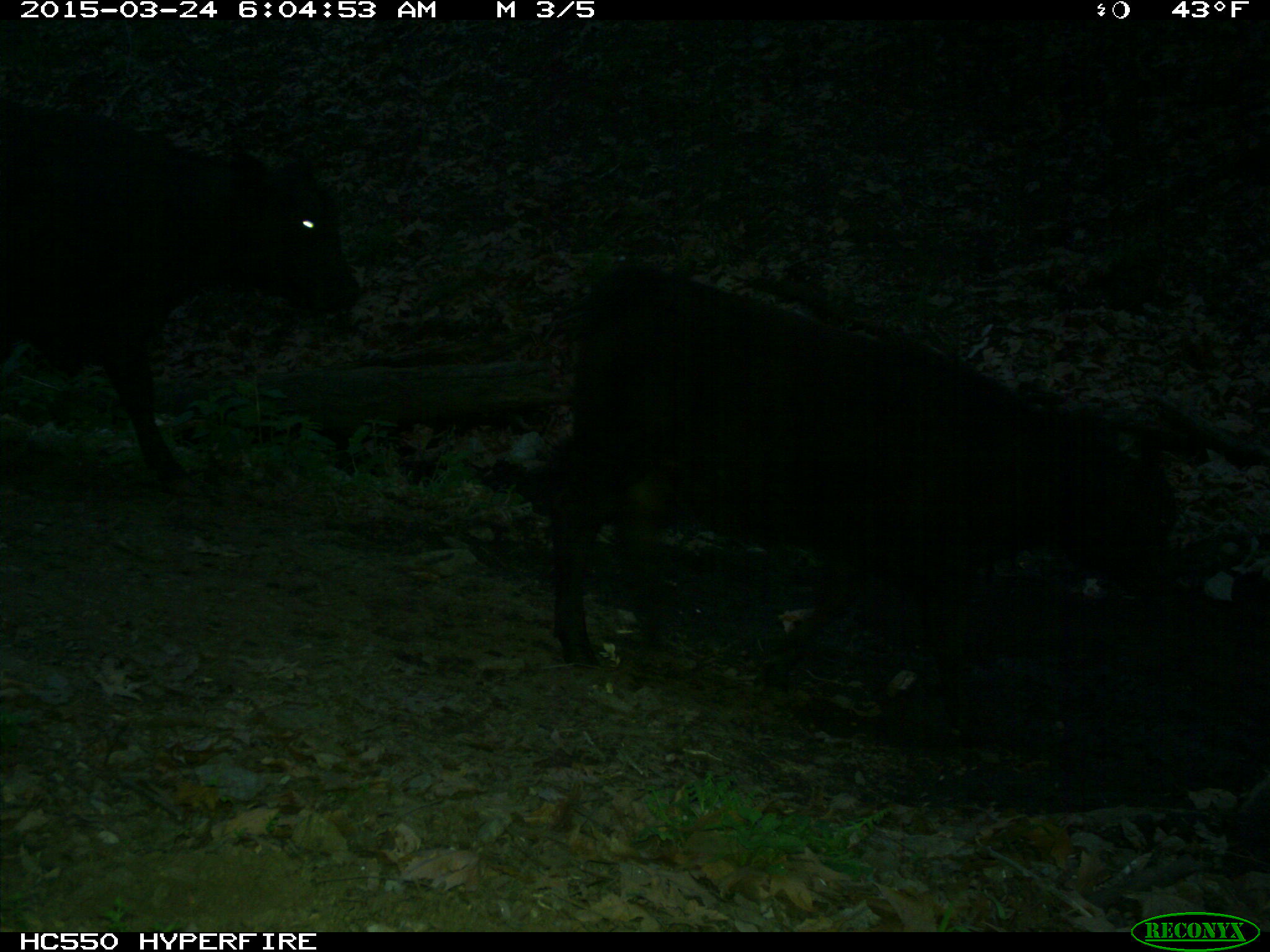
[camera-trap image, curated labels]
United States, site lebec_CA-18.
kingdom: Animalia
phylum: Chordata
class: Mammalia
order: Artiodactyla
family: Bovidae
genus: Bos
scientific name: Bos taurus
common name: domestic cow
Bos taurus (domestic cow).